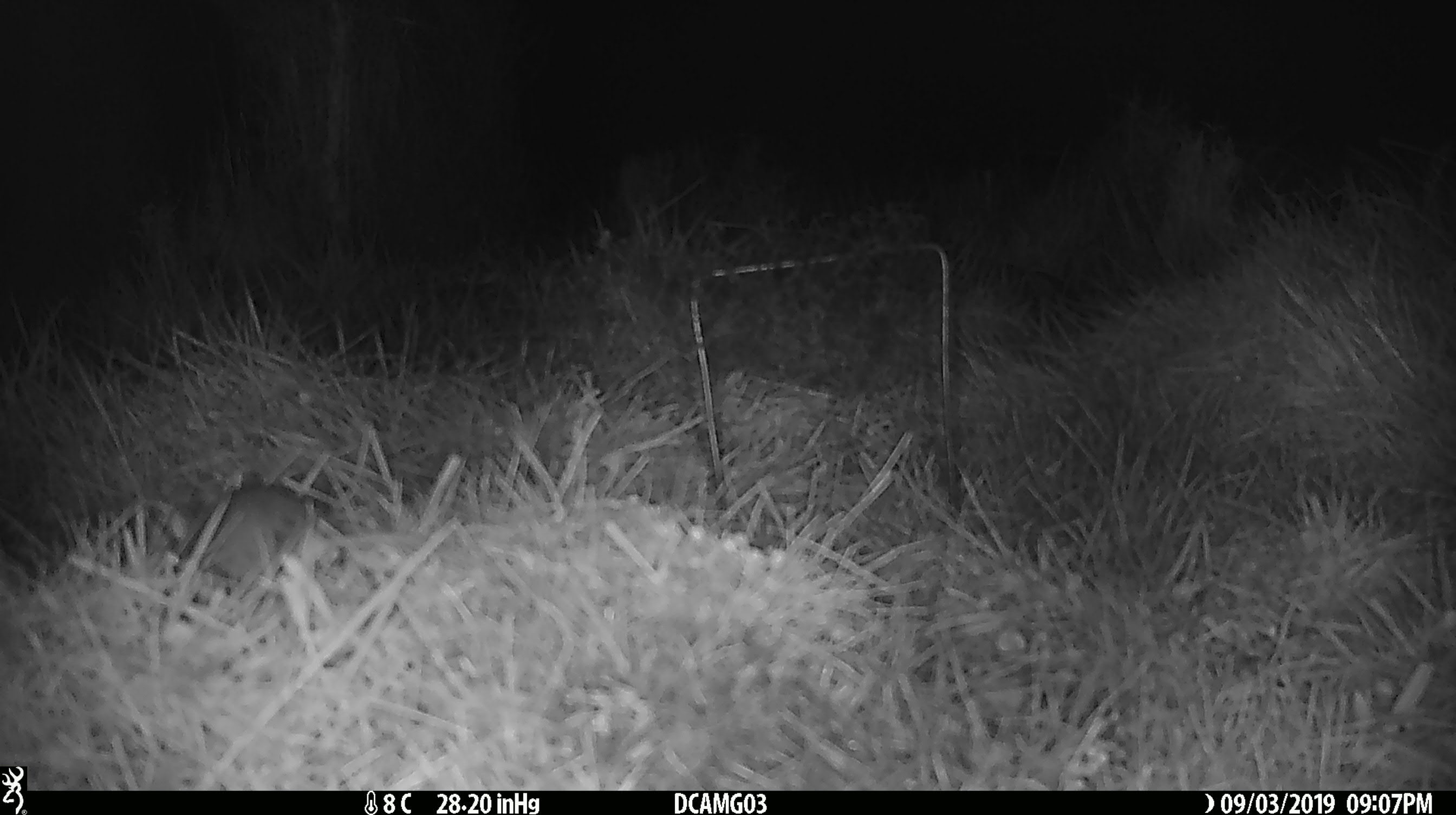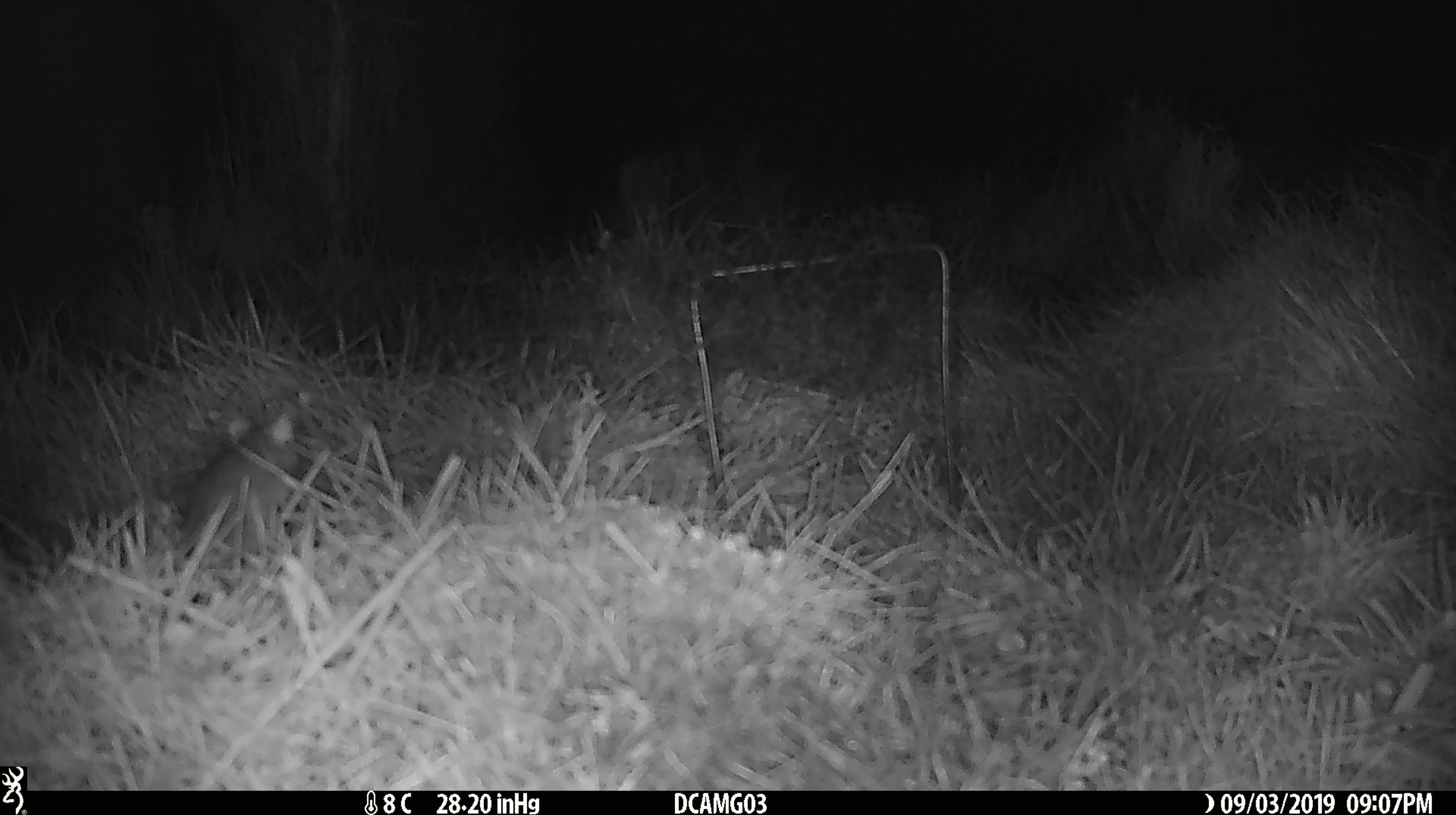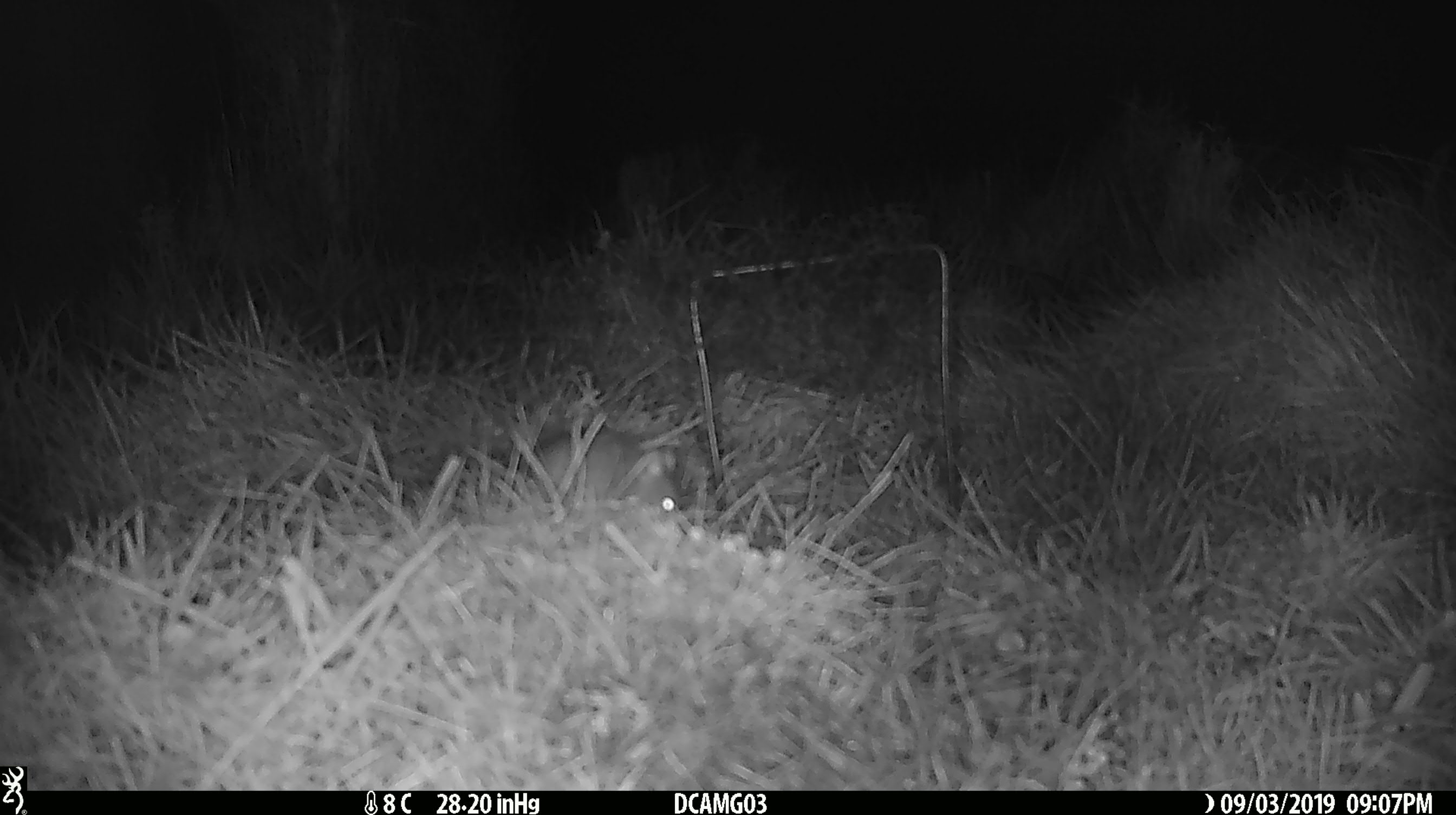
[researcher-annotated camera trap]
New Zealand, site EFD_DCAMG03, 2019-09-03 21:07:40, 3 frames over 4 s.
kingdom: Animalia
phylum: Chordata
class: Mammalia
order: Rodentia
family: Muridae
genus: Mus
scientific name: Mus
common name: mouse